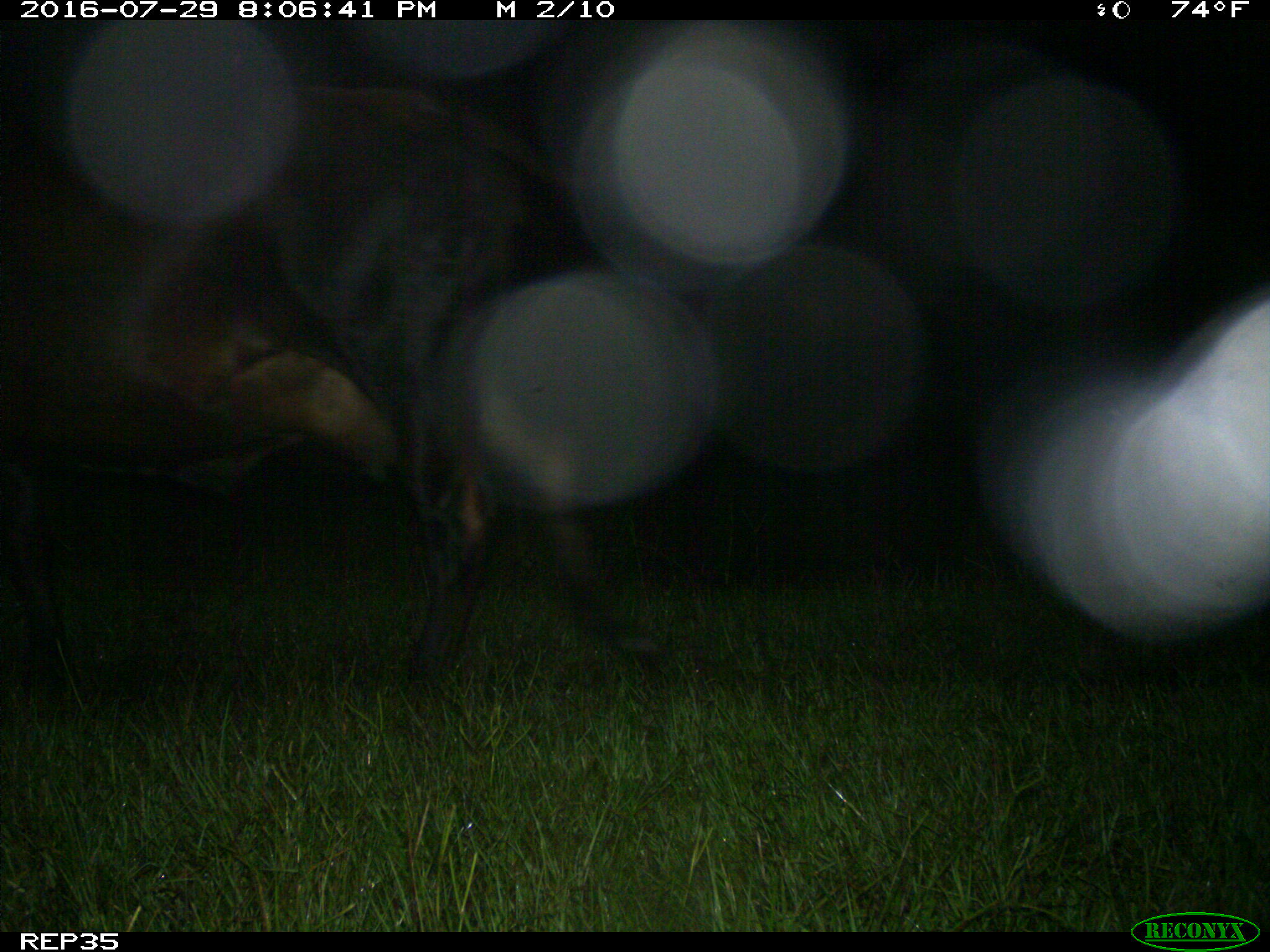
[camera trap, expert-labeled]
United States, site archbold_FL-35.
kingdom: Animalia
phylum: Chordata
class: Mammalia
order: Artiodactyla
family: Bovidae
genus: Bos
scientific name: Bos taurus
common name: domestic cow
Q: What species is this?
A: Bos taurus (domestic cow).